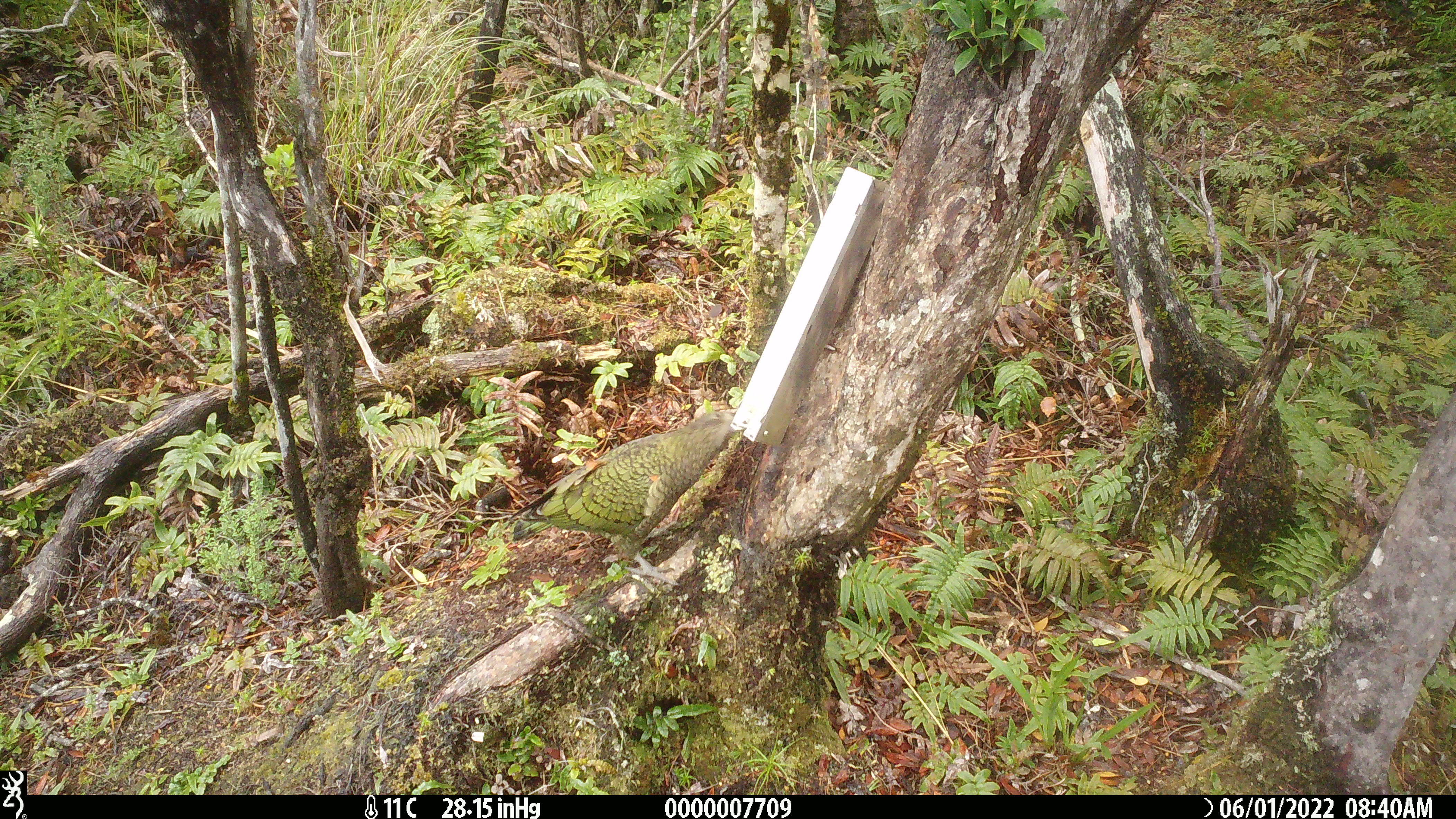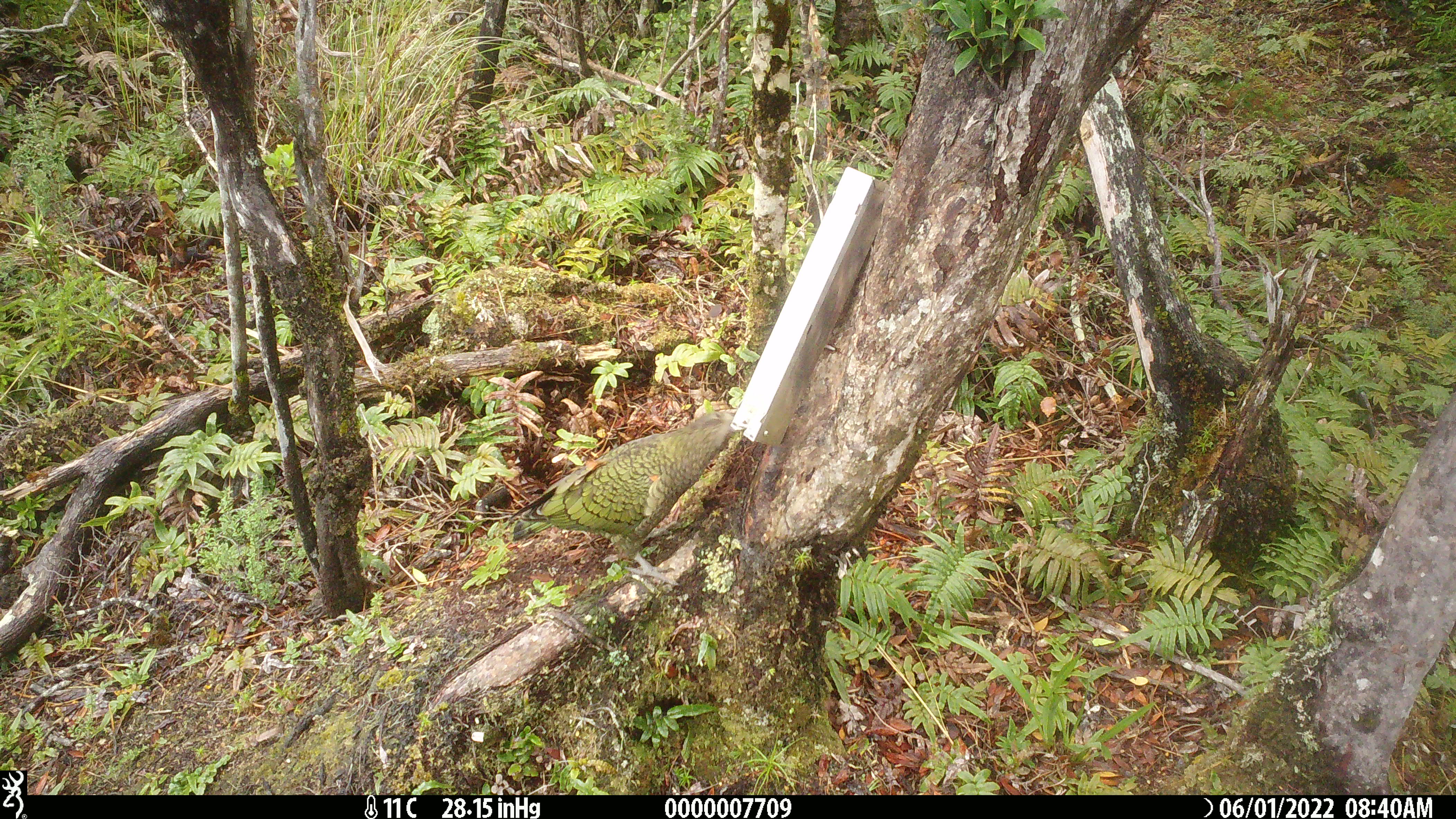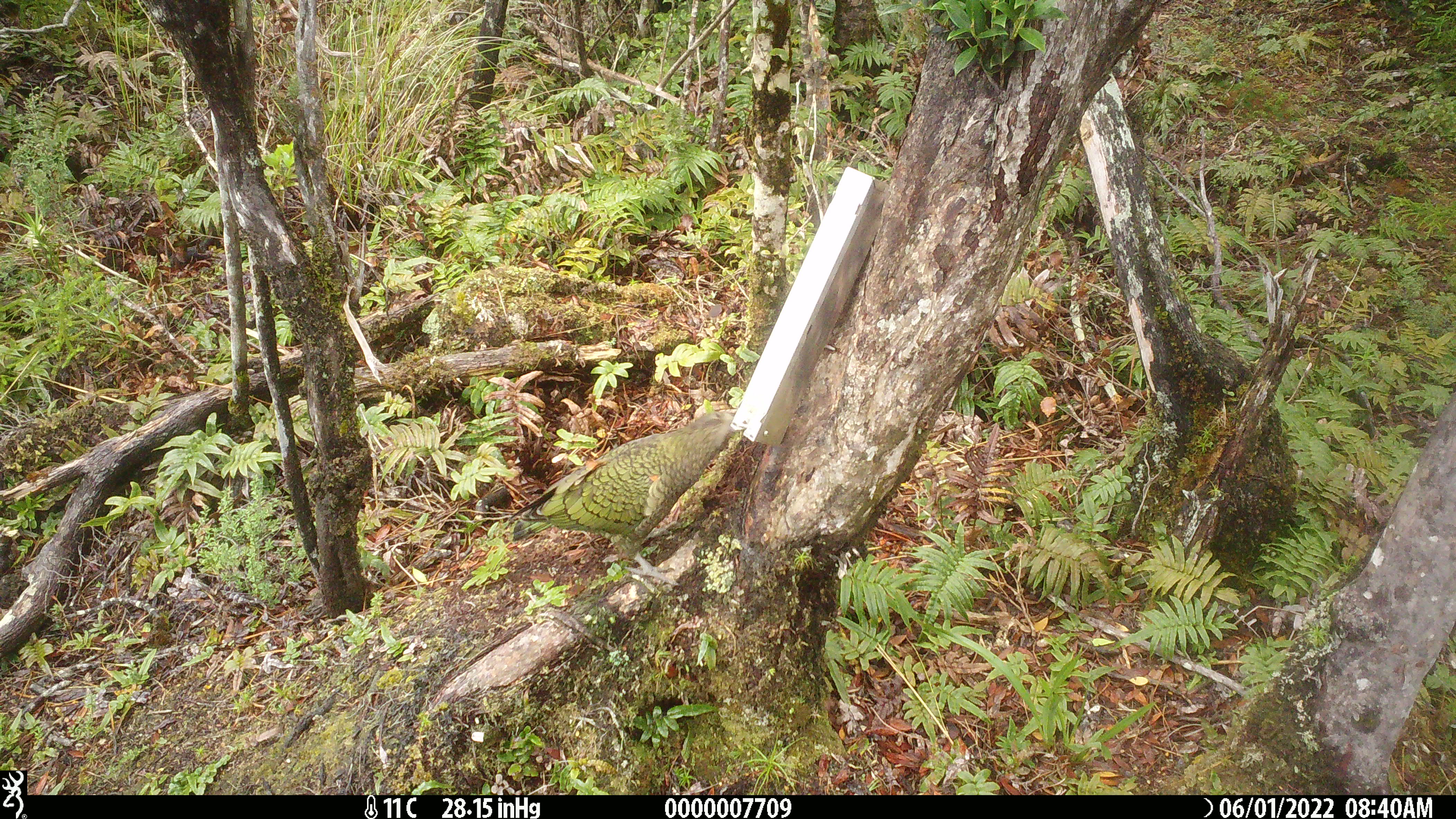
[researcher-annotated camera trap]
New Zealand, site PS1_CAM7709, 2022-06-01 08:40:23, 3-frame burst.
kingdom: Animalia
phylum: Chordata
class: Aves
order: Psittaciformes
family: Strigopidae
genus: Nestor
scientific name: Nestor notabilis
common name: kea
Kea (Nestor notabilis).